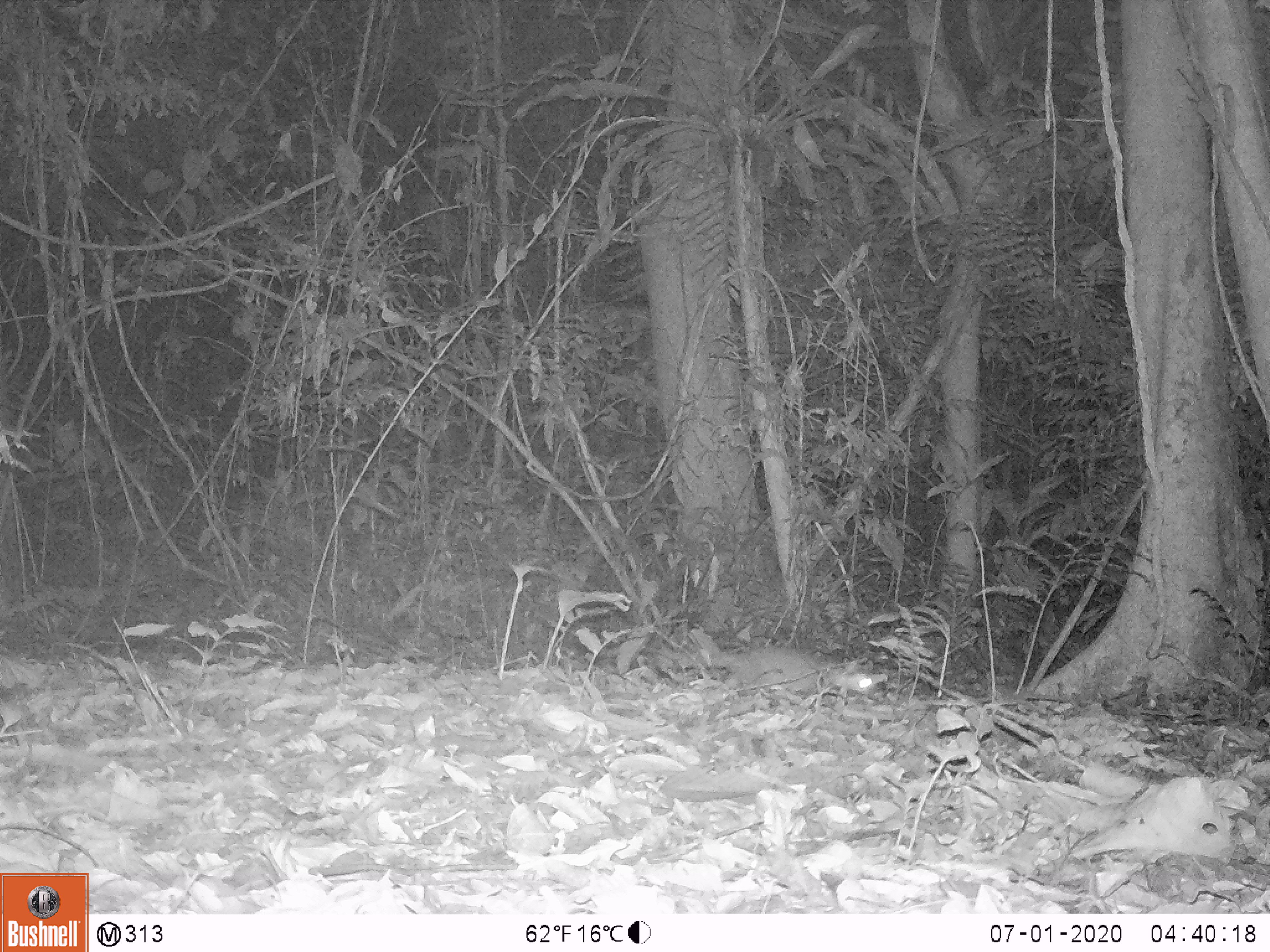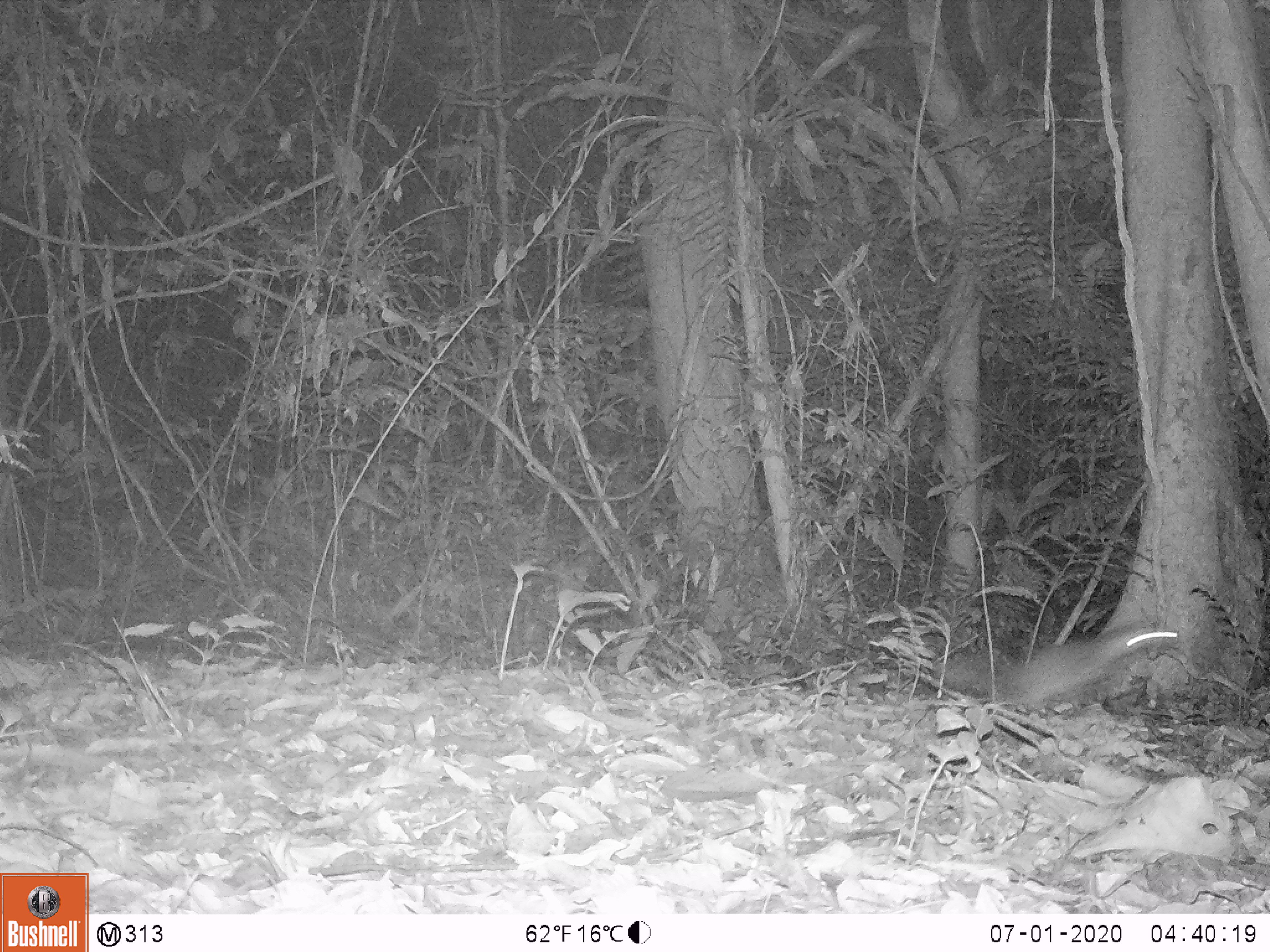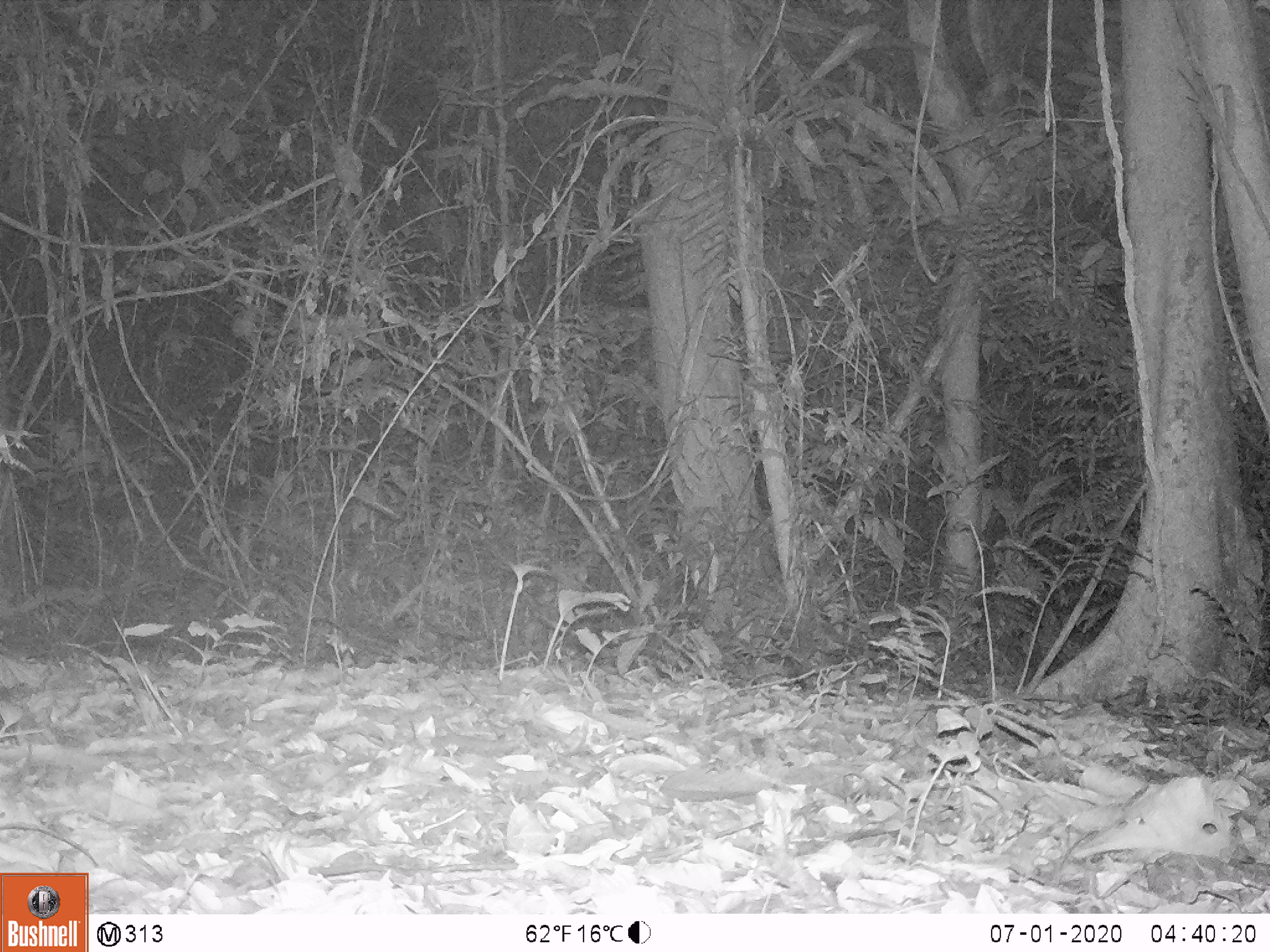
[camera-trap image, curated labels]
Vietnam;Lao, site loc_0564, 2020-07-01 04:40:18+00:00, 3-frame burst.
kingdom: Animalia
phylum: Chordata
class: Mammalia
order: Carnivora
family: Mustelidae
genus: Melogale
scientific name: Melogale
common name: ferret badger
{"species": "ferret badger (Melogale)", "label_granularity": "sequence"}